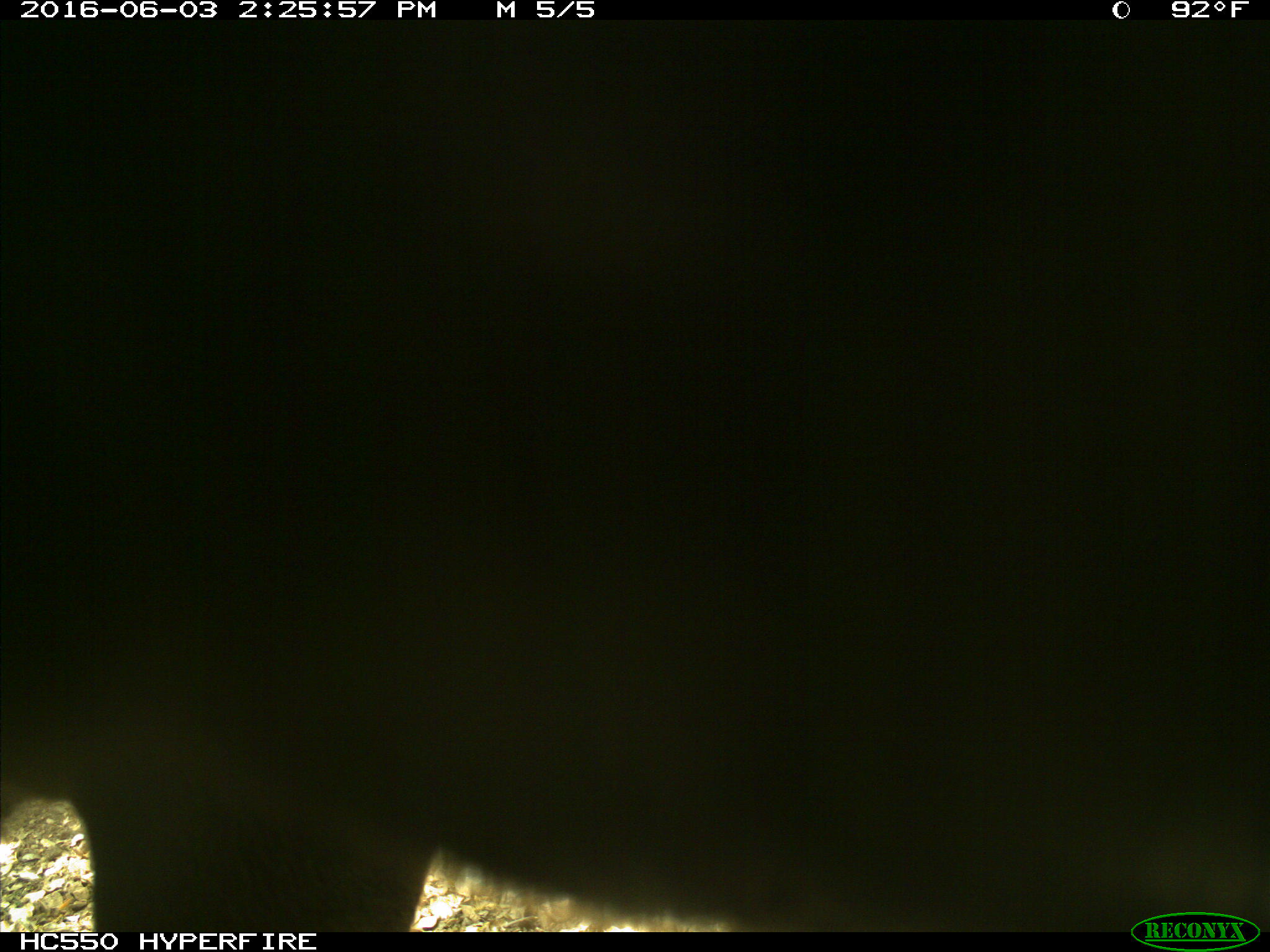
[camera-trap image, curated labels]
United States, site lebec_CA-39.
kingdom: Animalia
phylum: Chordata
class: Mammalia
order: Artiodactyla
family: Bovidae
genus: Bos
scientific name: Bos taurus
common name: domestic cow